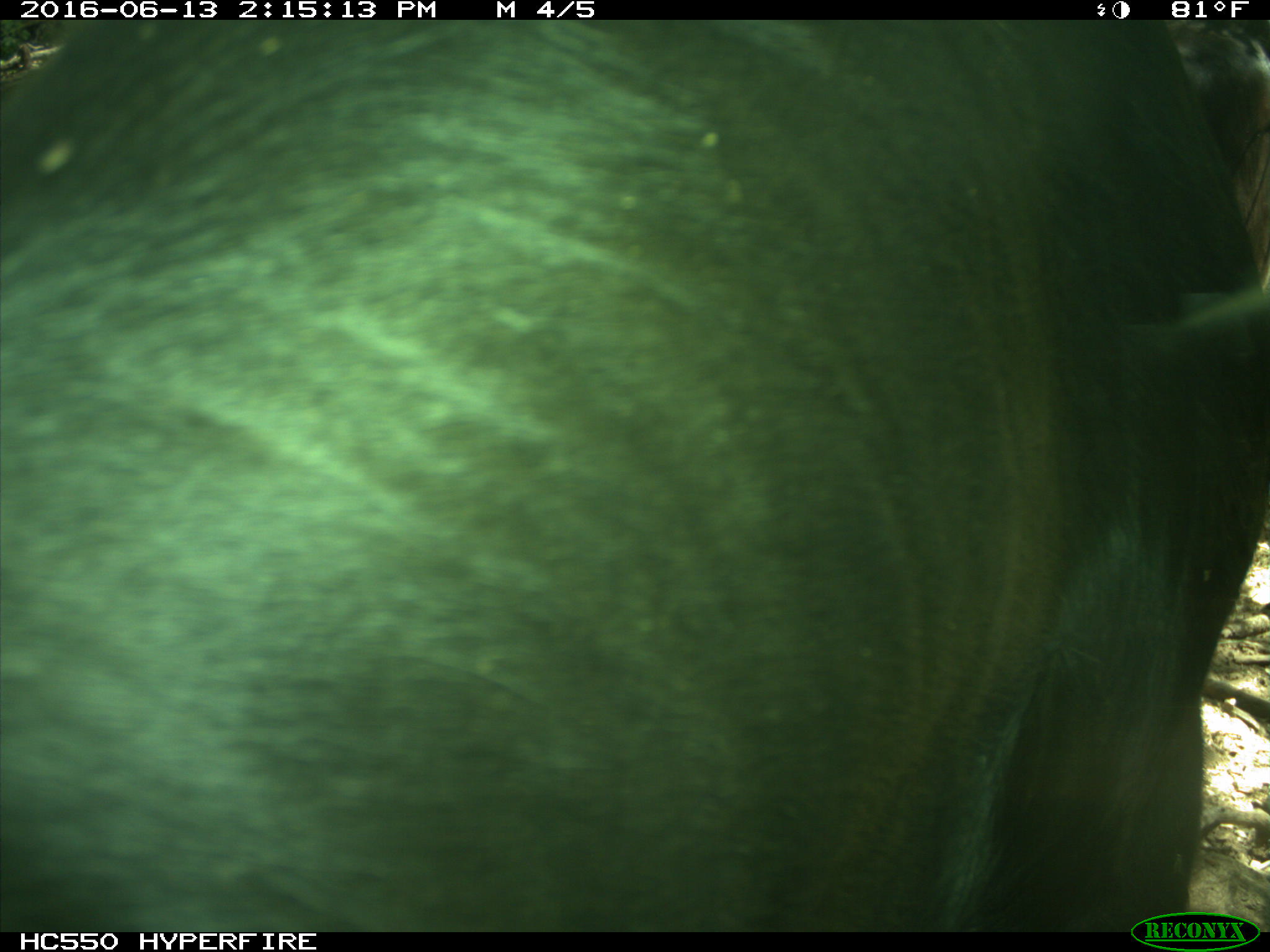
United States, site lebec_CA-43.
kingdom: Animalia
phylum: Chordata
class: Mammalia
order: Artiodactyla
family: Bovidae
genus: Bos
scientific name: Bos taurus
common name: domestic cow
Bos taurus (domestic cow).